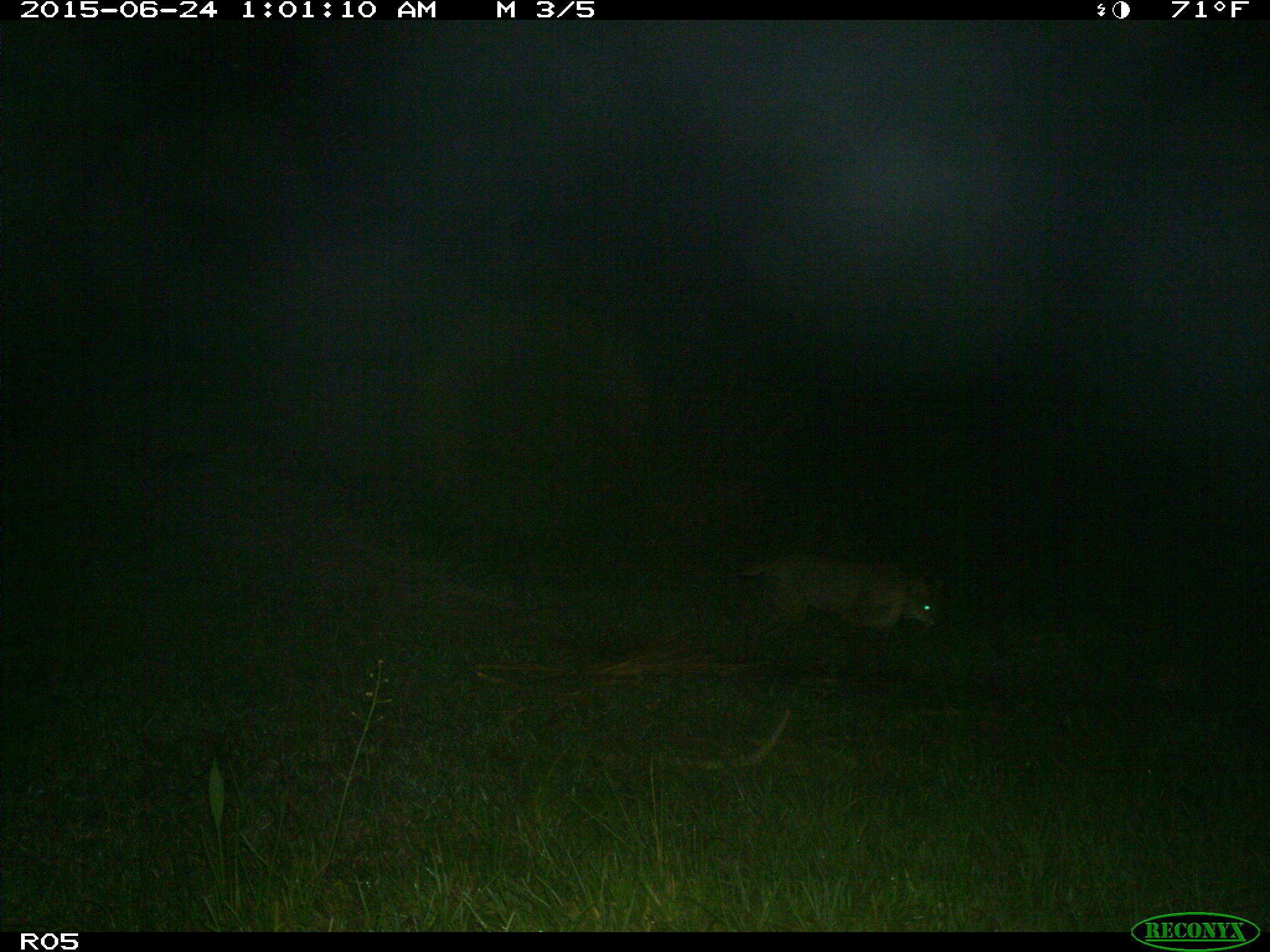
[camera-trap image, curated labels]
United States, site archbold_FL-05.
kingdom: Animalia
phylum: Chordata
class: Mammalia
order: Carnivora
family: Felidae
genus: Lynx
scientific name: Lynx rufus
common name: bobcat